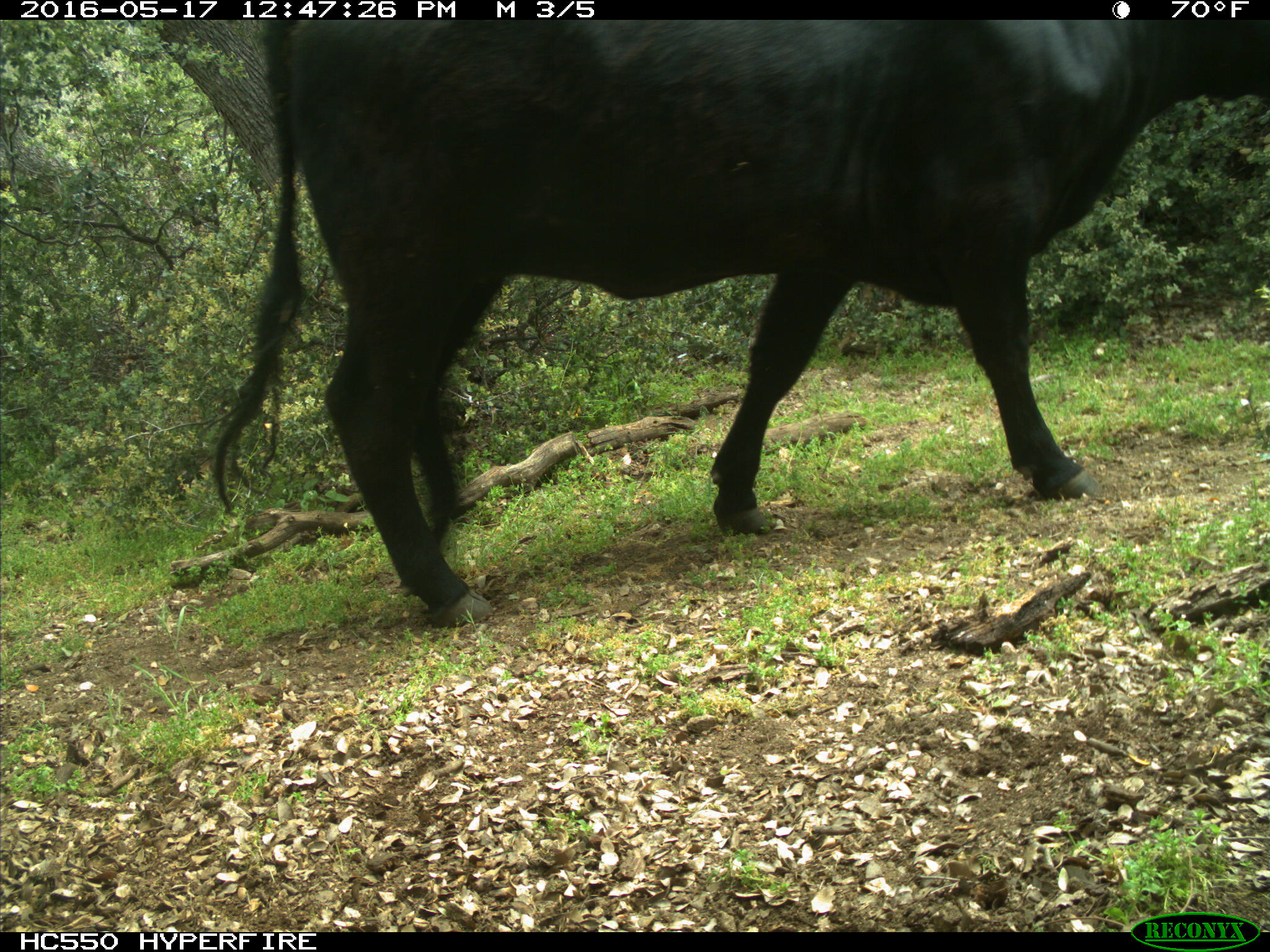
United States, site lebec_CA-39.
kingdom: Animalia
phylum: Chordata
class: Mammalia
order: Artiodactyla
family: Bovidae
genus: Bos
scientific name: Bos taurus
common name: domestic cow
Bos taurus (domestic cow).